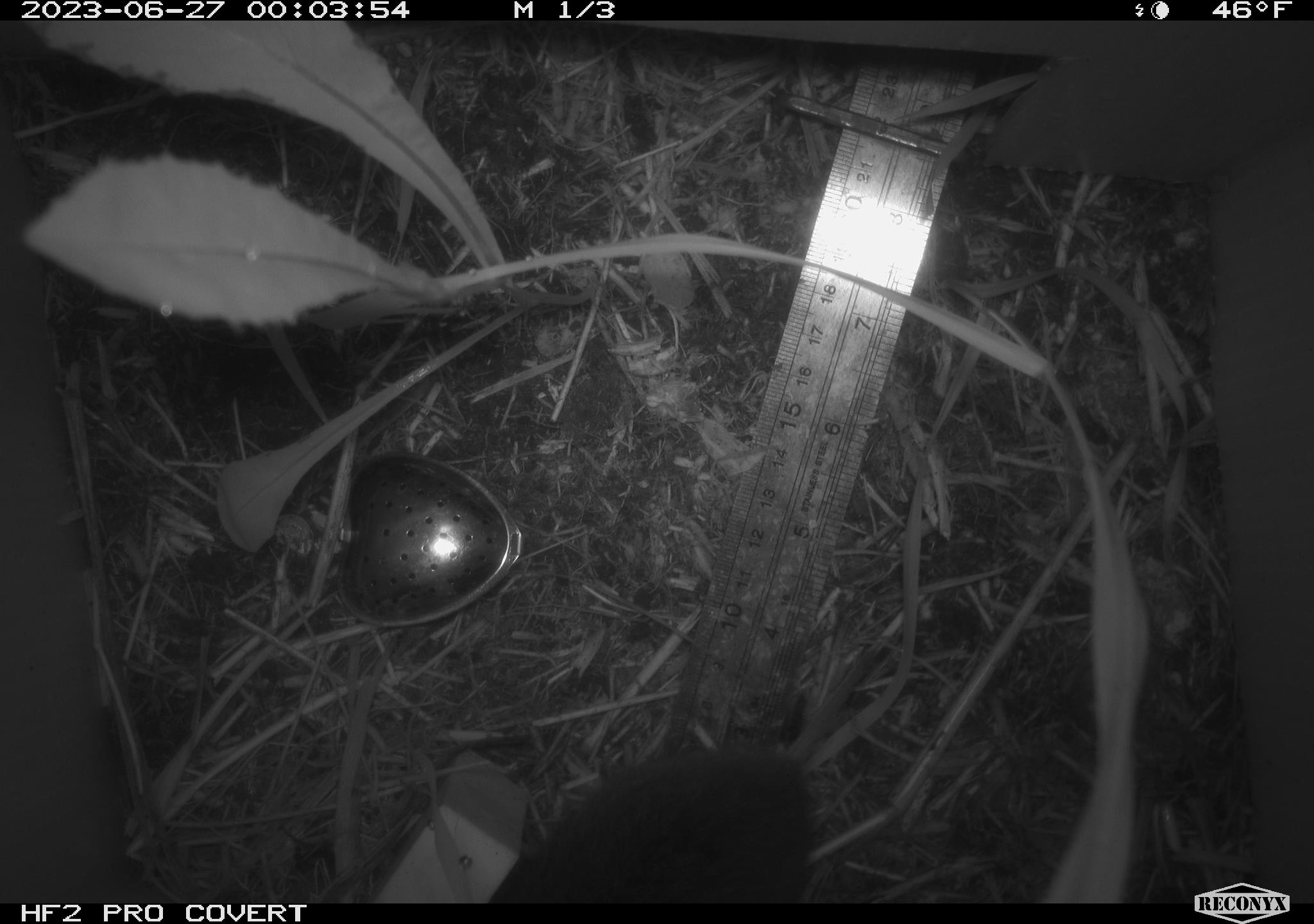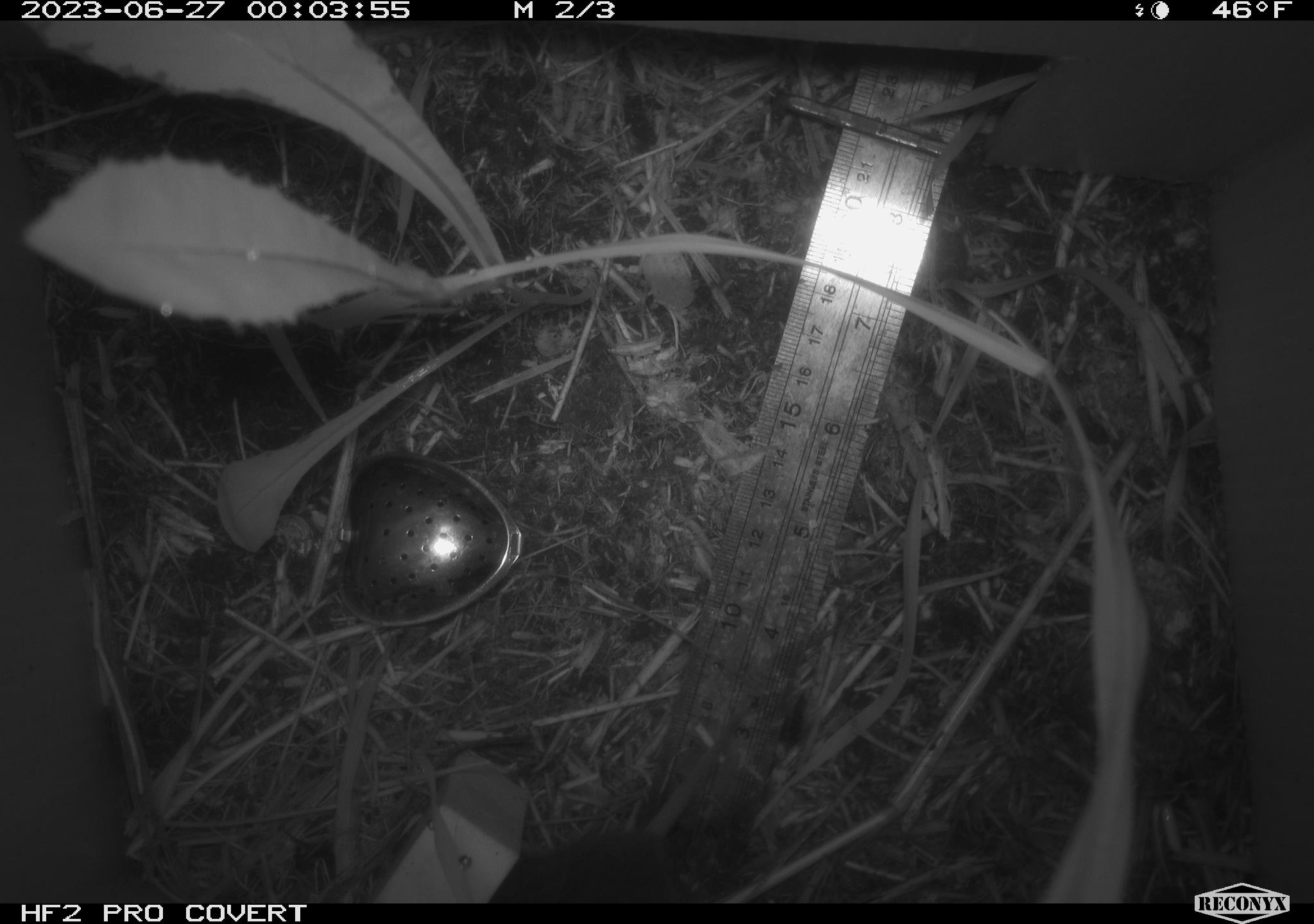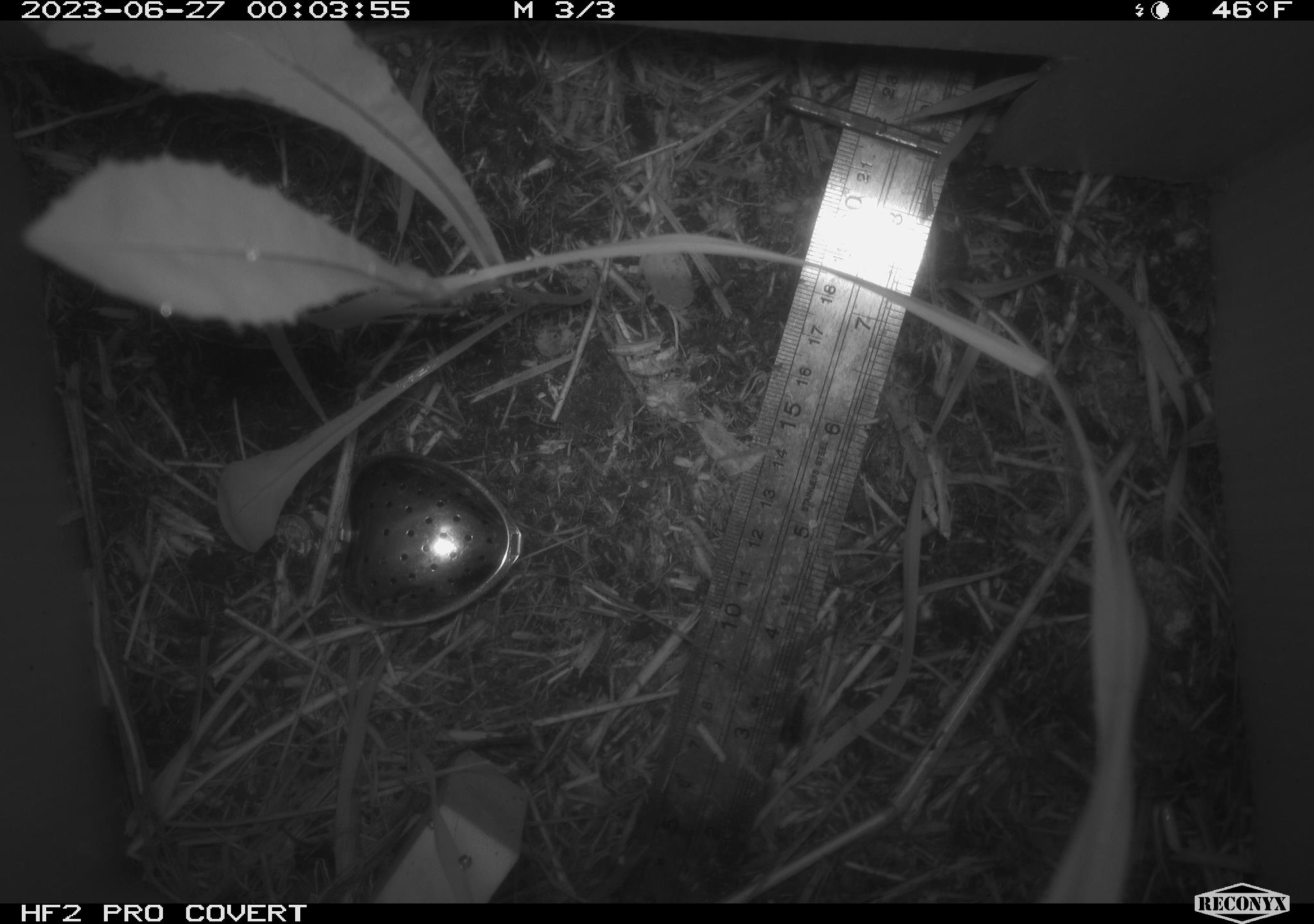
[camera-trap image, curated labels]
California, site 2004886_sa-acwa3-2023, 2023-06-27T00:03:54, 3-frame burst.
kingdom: Animalia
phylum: Chordata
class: Mammalia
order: Rodentia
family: Cricetidae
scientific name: Arvicolinae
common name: voles, lemmings, and muskrats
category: arvicolinae subfamily